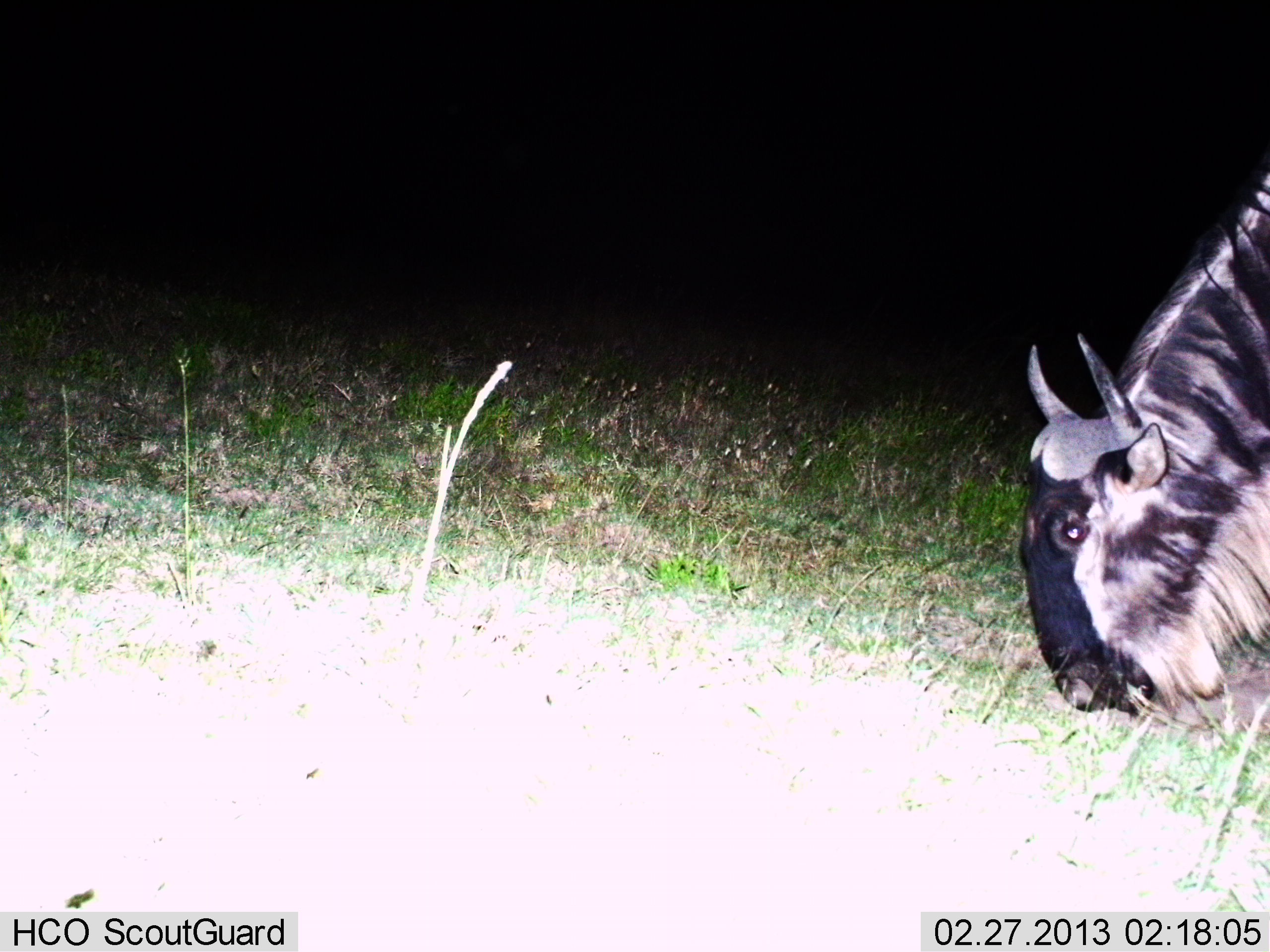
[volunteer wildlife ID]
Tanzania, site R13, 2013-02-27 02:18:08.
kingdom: Animalia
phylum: Chordata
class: Mammalia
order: Artiodactyla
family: Bovidae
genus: Connochaetes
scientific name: Connochaetes taurinus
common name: blue wildebeest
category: wildebeest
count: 1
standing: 11%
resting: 0%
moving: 8%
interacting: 0%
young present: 0%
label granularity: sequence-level